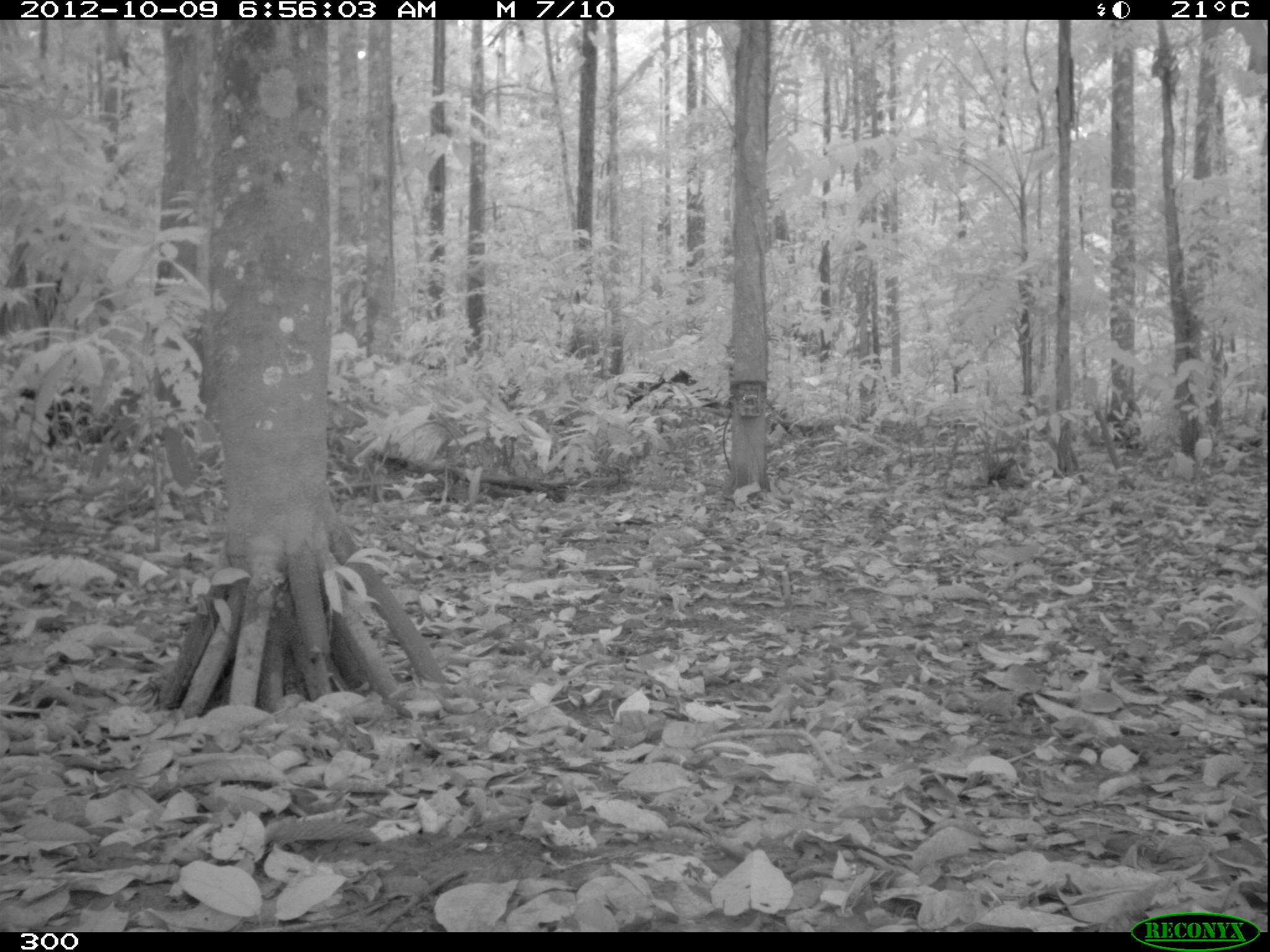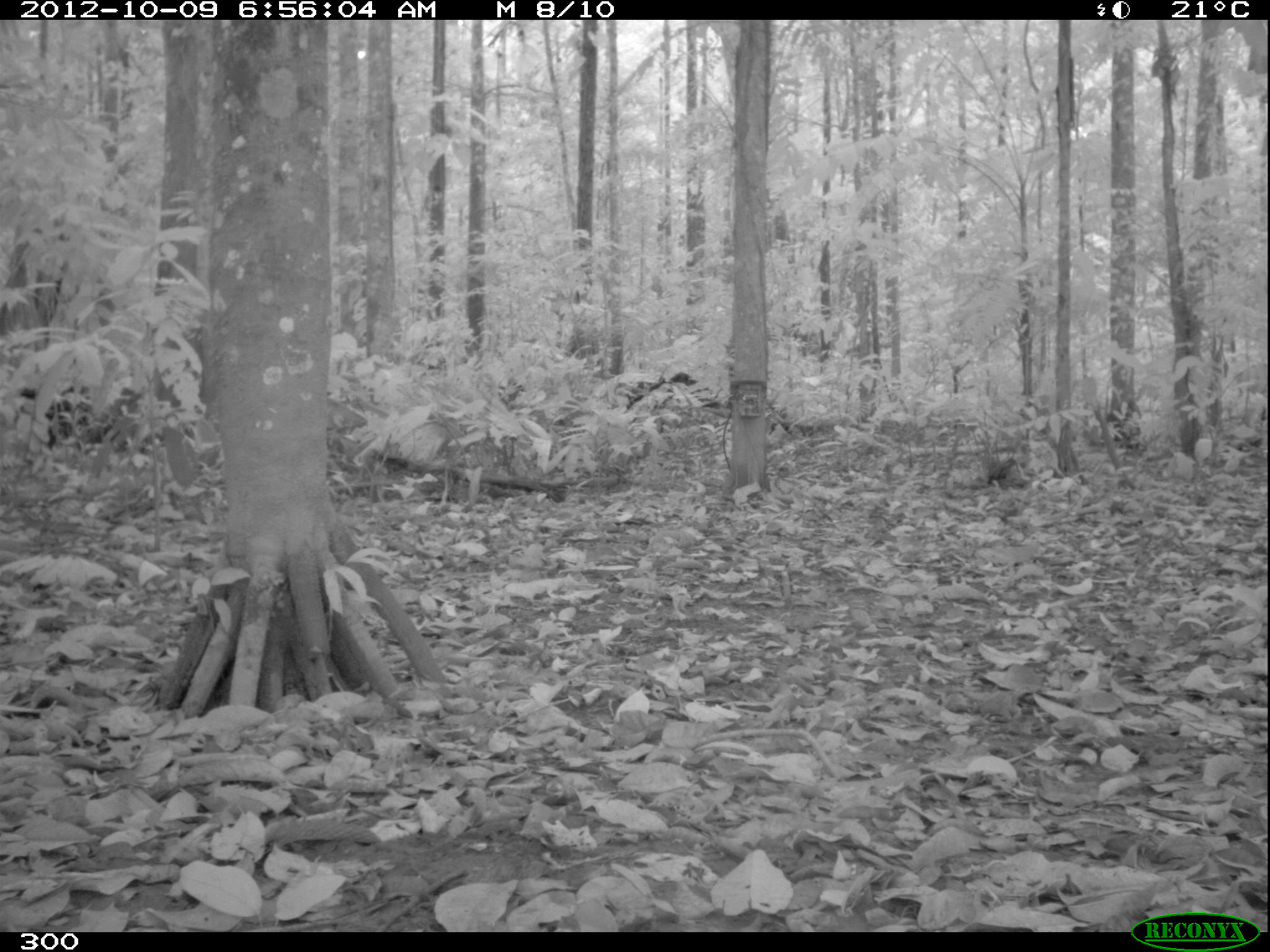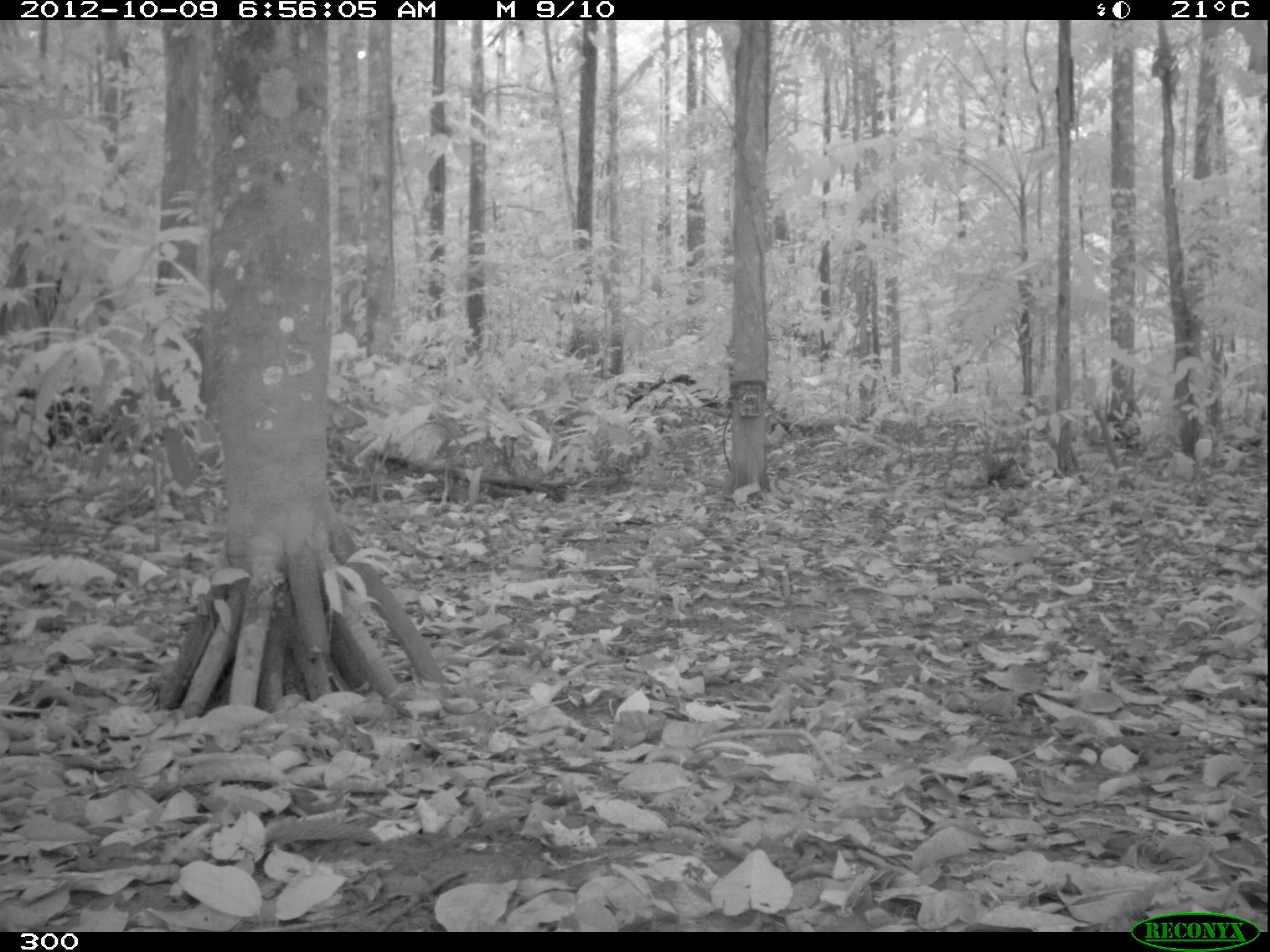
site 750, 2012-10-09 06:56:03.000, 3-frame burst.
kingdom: Animalia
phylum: Chordata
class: Mammalia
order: Artiodactyla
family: Tayassuidae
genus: Tayassu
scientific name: Tayassu pecari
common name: white-lipped peccary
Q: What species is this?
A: Tayassu pecari (white-lipped peccary).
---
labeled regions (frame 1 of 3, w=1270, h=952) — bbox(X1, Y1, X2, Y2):
tayassu pecari: bbox(12, 383, 155, 447); bbox(626, 369, 697, 410)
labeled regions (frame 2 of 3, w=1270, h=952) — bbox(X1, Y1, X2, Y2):
tayassu pecari: bbox(12, 383, 162, 458); bbox(625, 371, 697, 415)